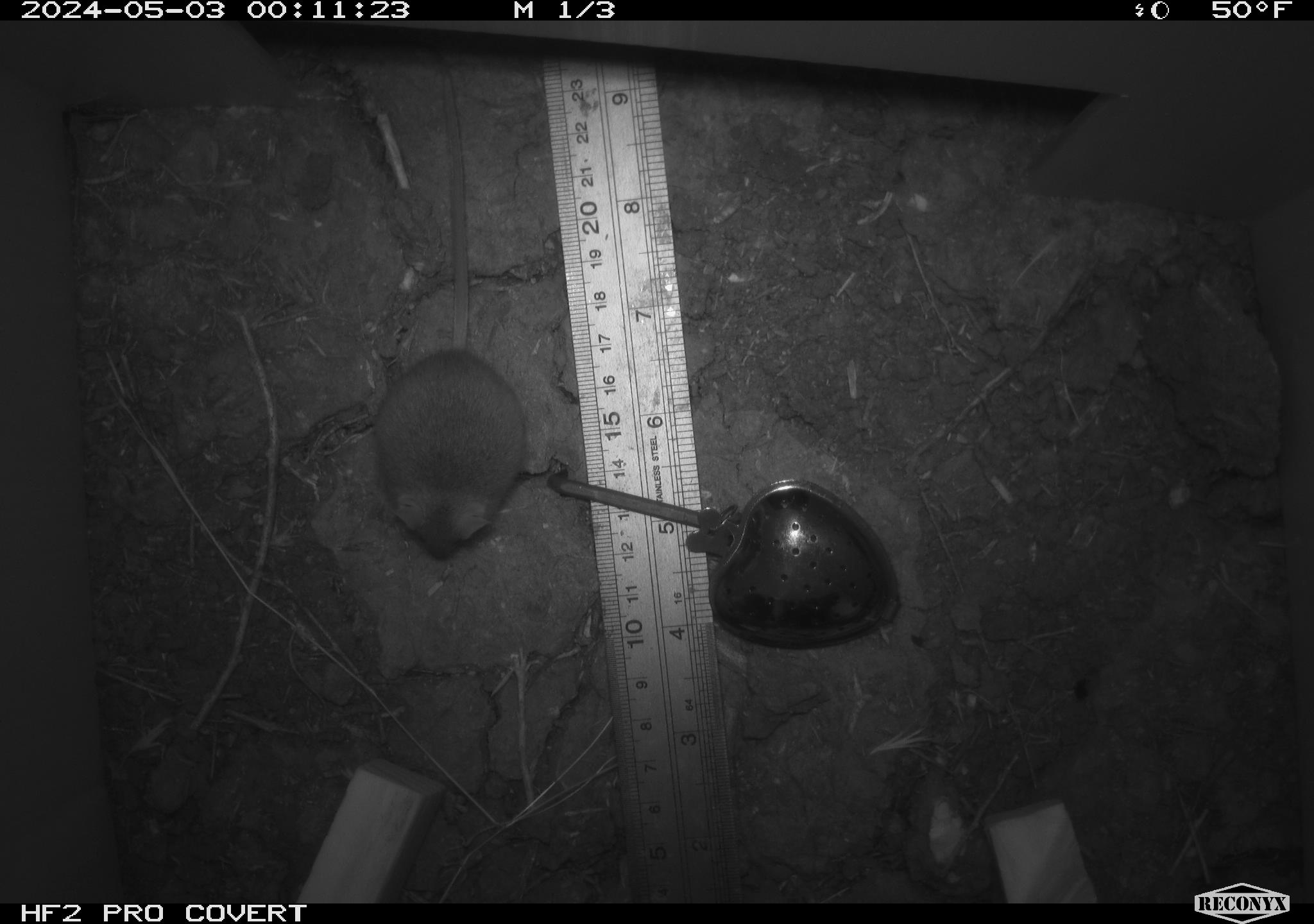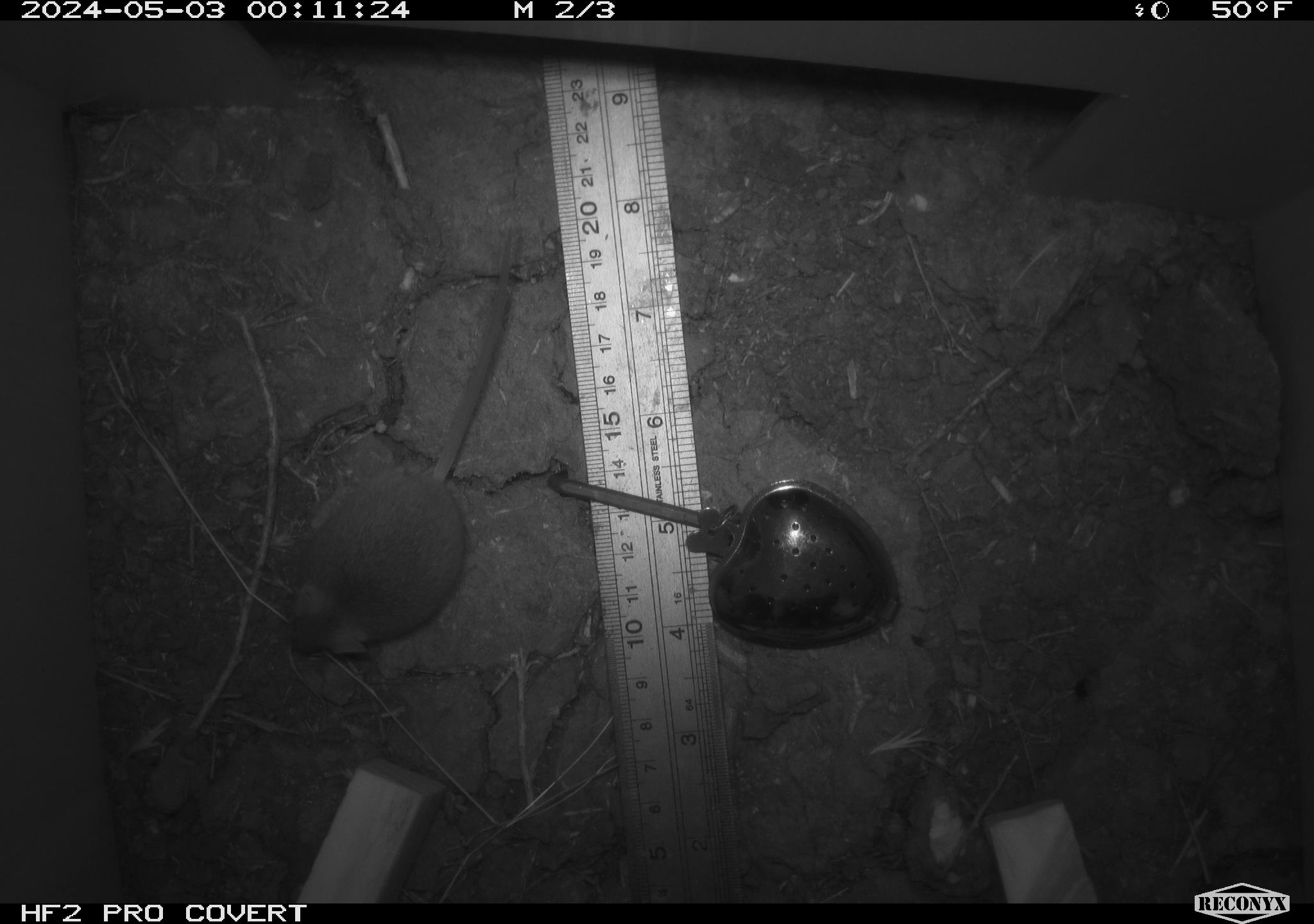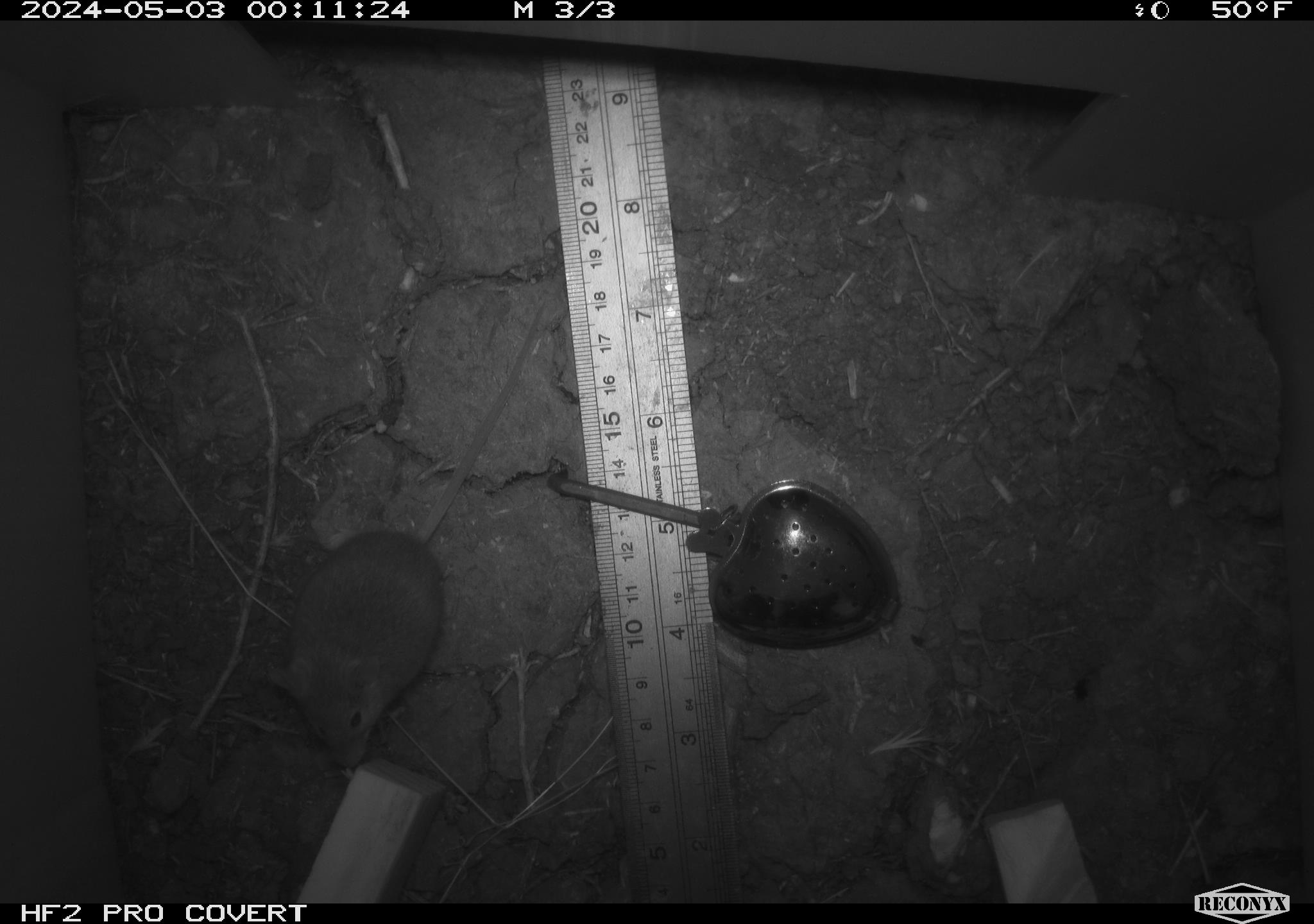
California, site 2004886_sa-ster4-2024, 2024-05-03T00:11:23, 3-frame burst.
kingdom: Animalia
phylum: Chordata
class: Mammalia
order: Rodentia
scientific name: Rodentia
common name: mouse species